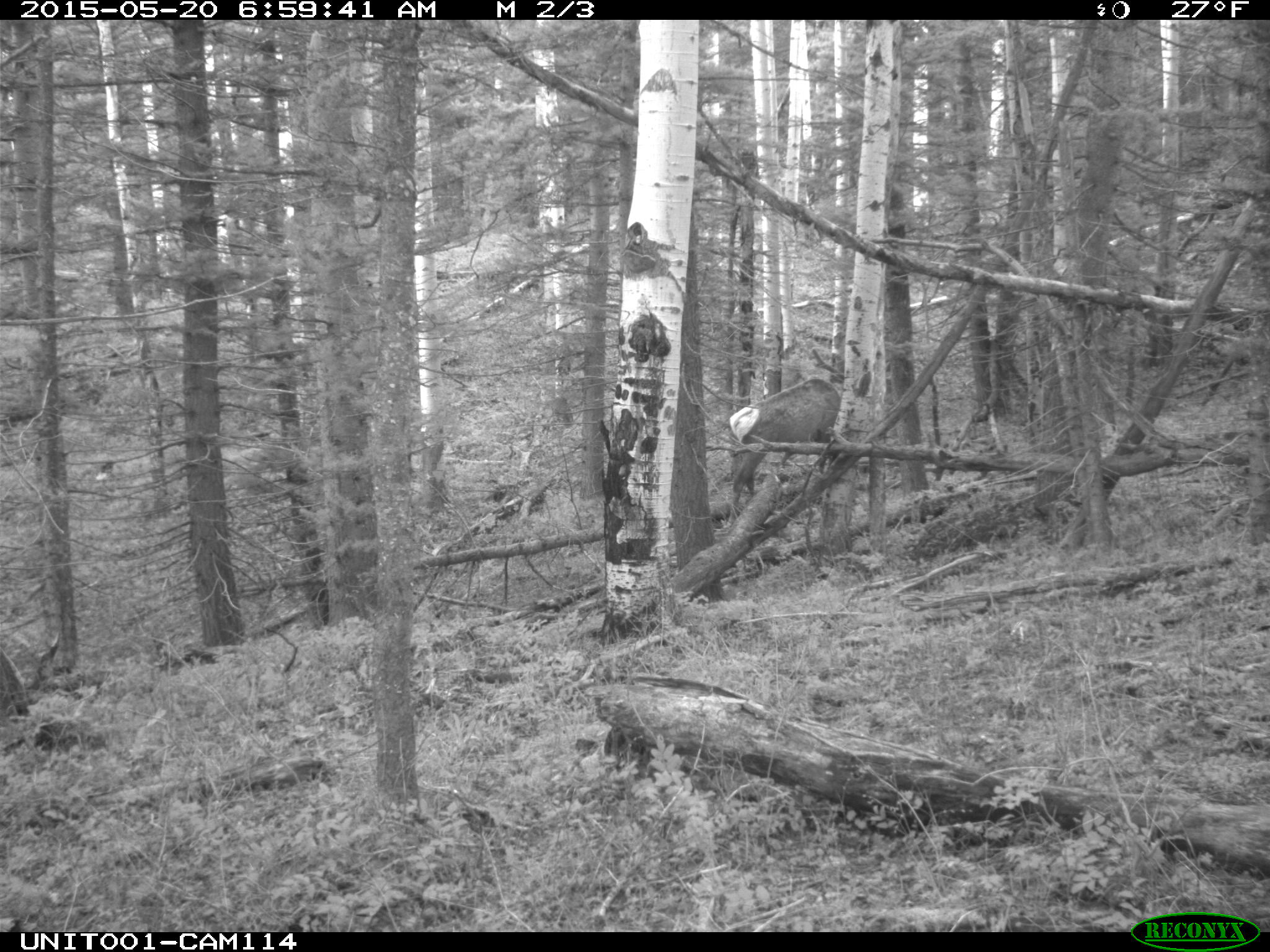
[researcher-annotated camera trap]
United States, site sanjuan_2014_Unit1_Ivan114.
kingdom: Animalia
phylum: Chordata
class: Mammalia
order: Artiodactyla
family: Cervidae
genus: Cervus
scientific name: Cervus elaphus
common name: red deer